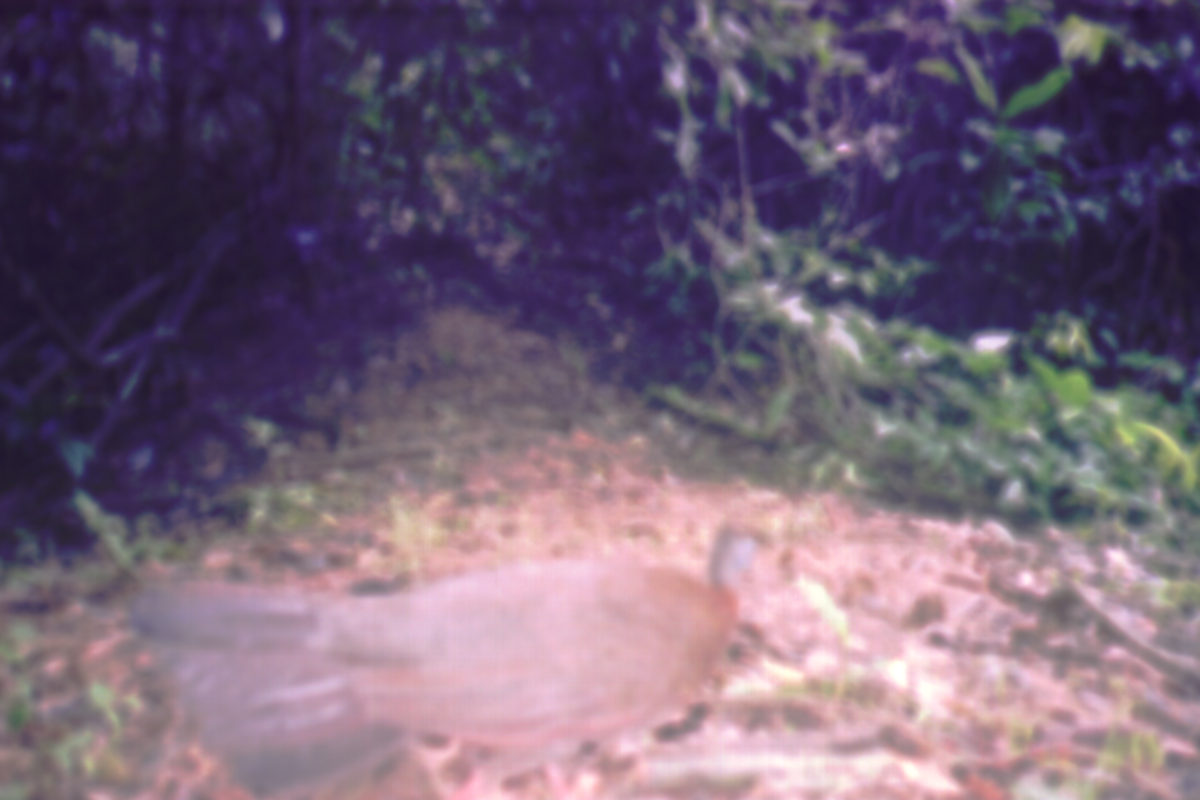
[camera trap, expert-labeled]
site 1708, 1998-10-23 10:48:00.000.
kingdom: Animalia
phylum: Chordata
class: Aves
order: Galliformes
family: Phasianidae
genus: Argusianus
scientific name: Argusianus argus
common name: great argus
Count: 1.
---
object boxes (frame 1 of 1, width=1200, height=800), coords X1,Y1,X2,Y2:
argusianus argus: 121,520,780,800